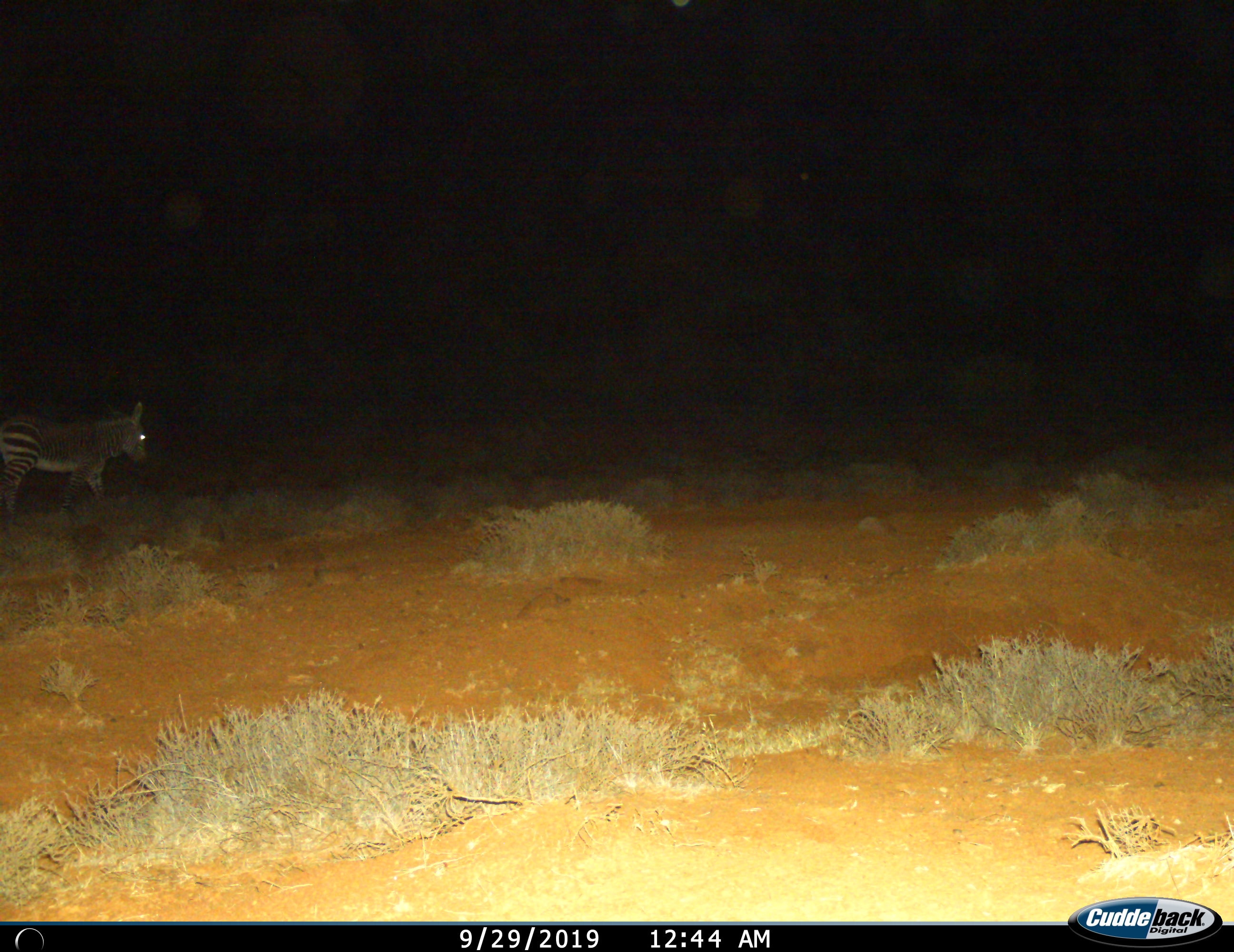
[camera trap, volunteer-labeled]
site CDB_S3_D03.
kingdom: Animalia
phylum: Chordata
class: Mammalia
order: Perissodactyla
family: Equidae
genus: Equus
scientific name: Equus zebra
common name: mountain zebra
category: zebramountain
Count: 1.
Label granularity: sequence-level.